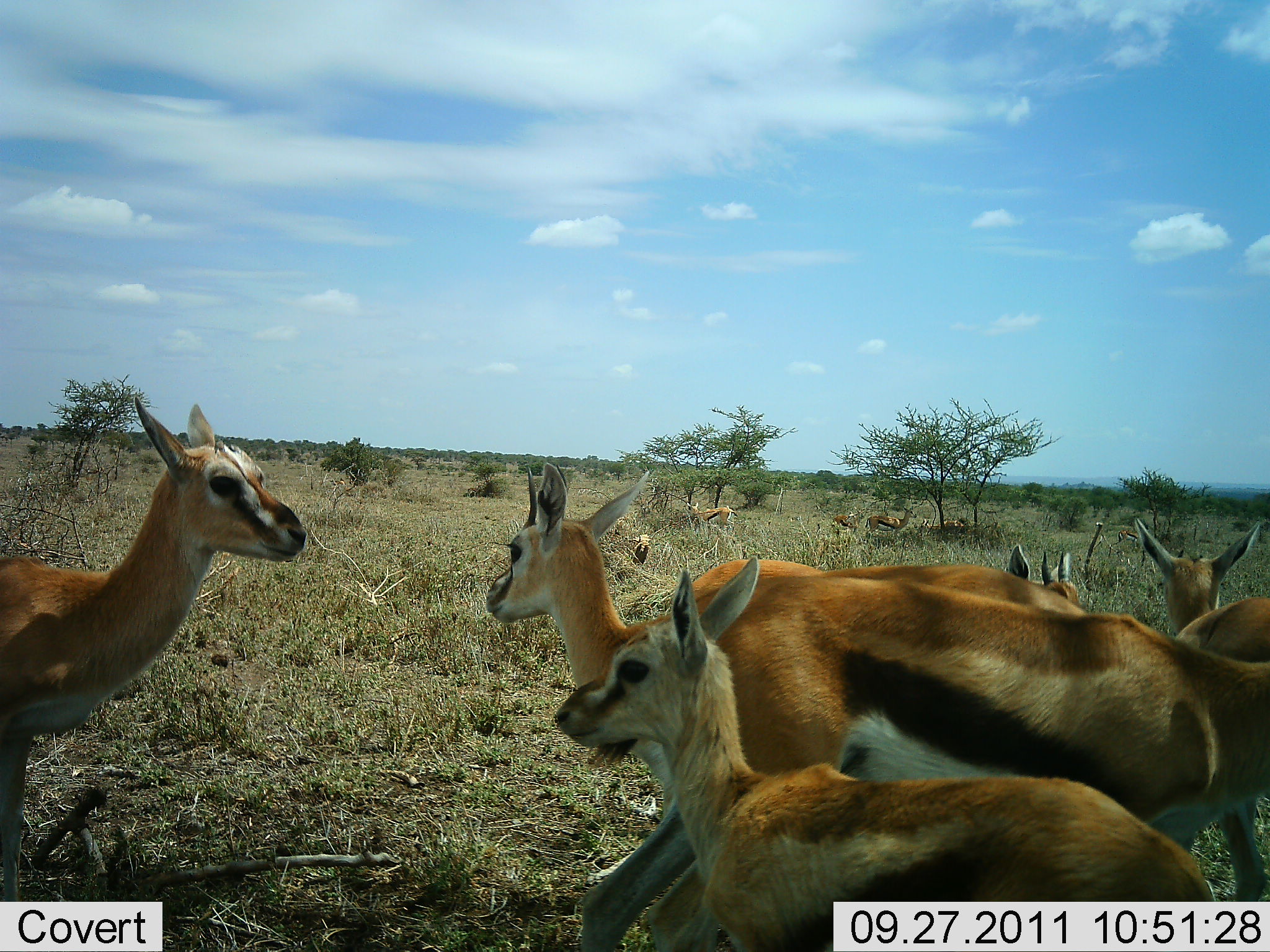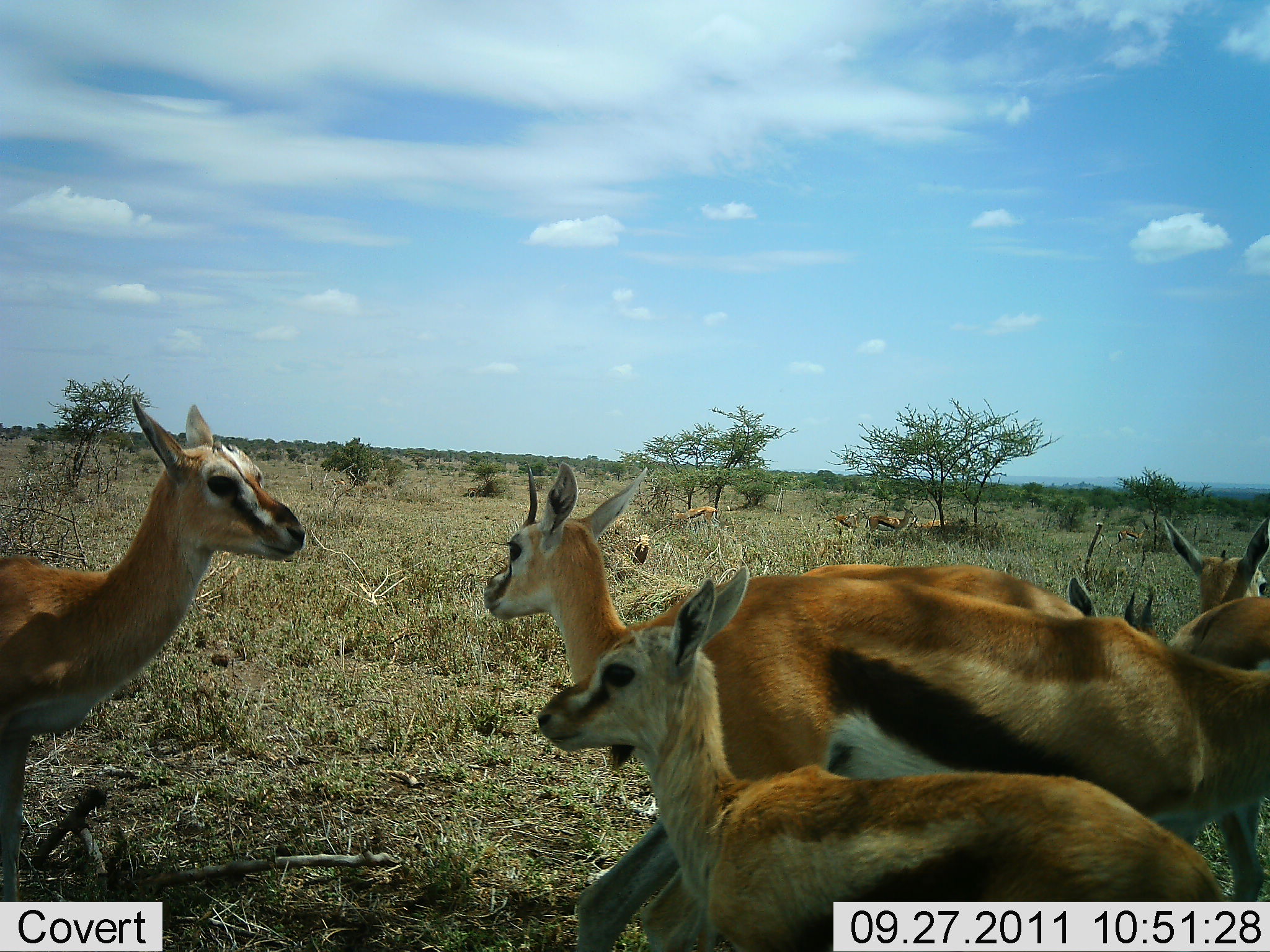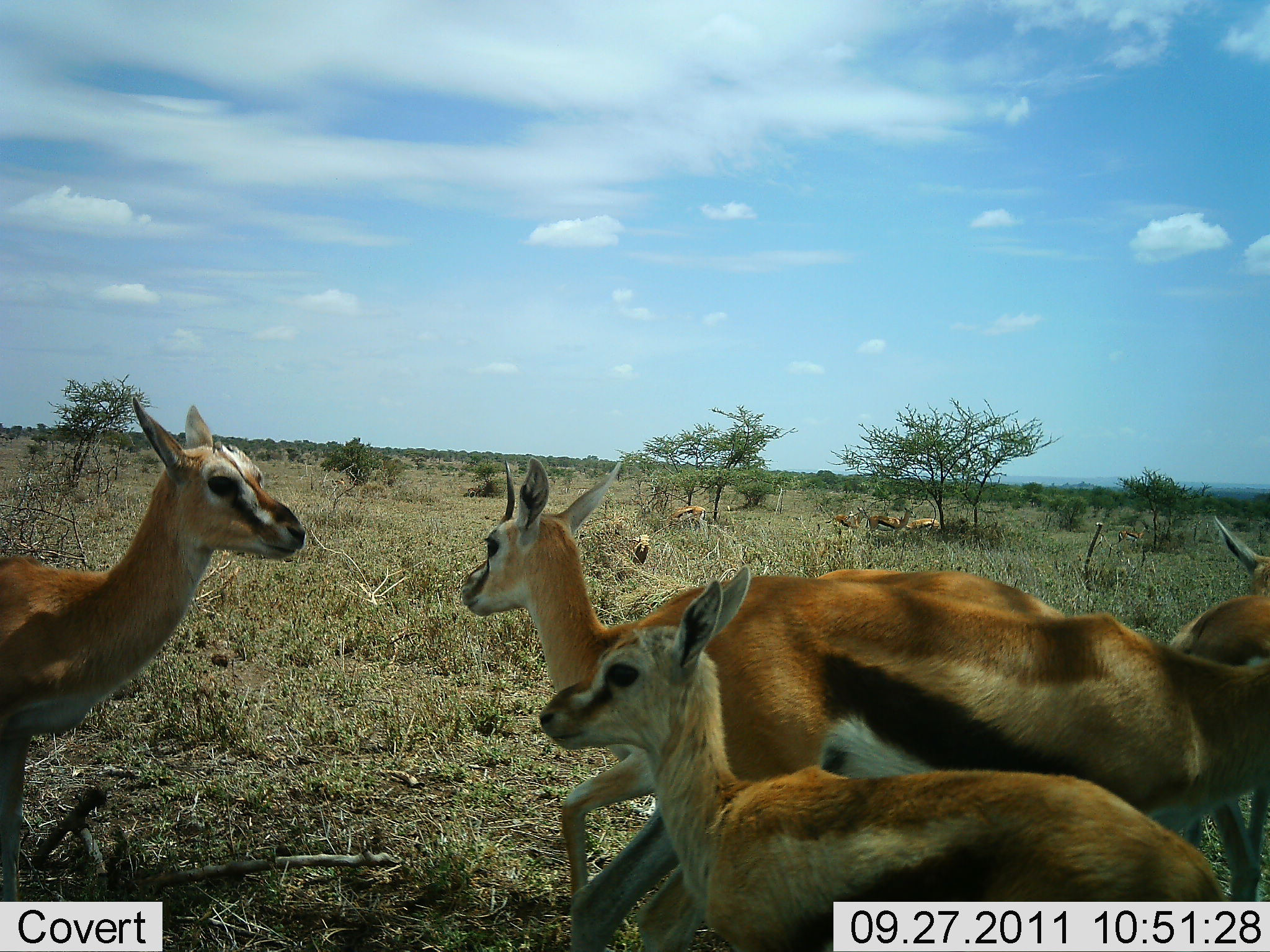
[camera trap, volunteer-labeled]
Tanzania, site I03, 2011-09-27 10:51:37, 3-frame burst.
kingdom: Animalia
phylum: Chordata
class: Mammalia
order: Artiodactyla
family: Bovidae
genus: Eudorcas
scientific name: Eudorcas thomsonii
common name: thomson's gazelle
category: gazellethomsons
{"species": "gazellethomsons (thomson's gazelle) (Eudorcas thomsonii)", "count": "10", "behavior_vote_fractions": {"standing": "77%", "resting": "15%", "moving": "8%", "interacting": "0%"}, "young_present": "23%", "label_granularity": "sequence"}